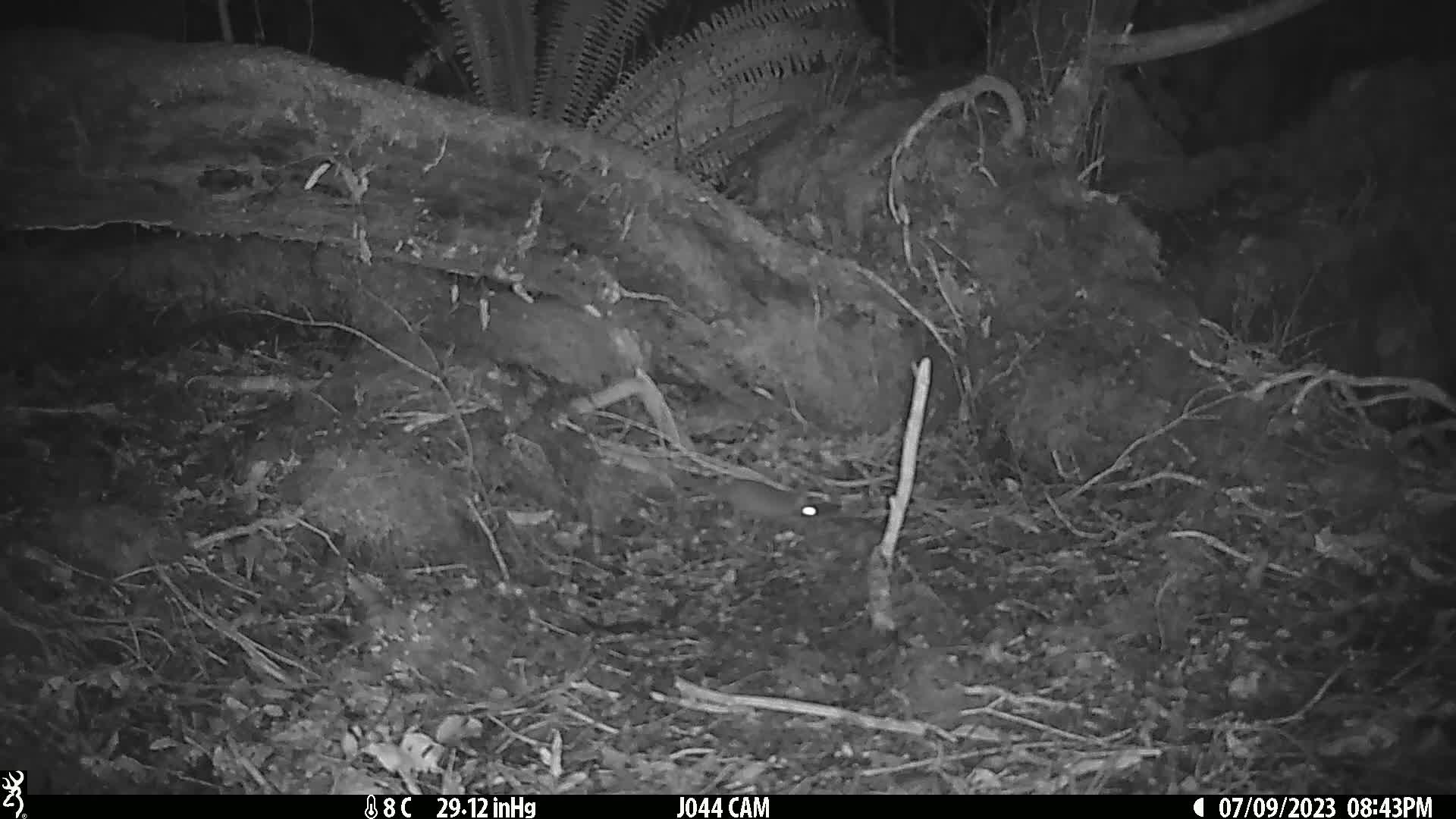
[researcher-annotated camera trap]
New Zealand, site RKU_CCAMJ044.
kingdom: Animalia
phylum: Chordata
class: Mammalia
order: Rodentia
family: Muridae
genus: Rattus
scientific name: Rattus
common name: rat